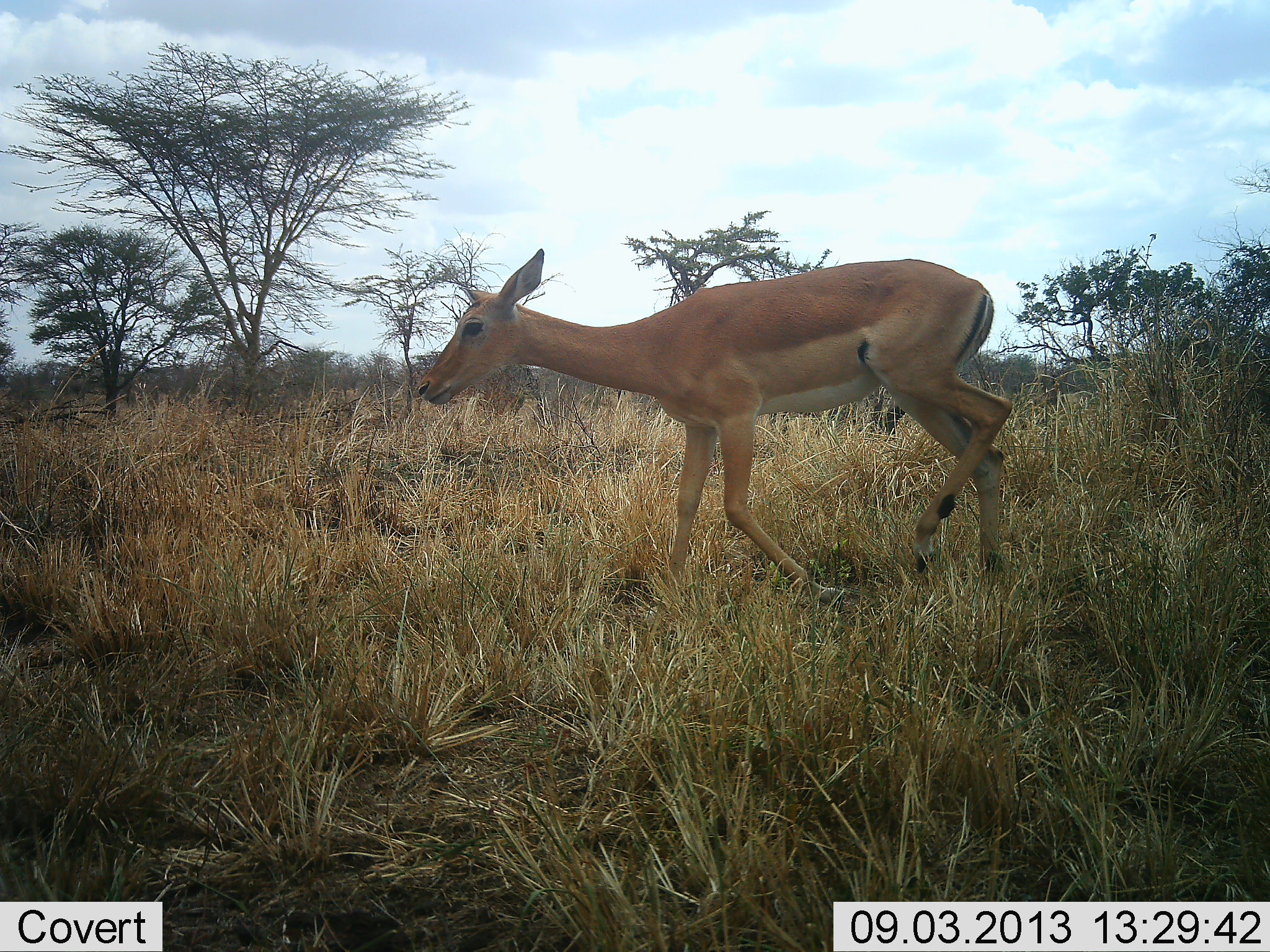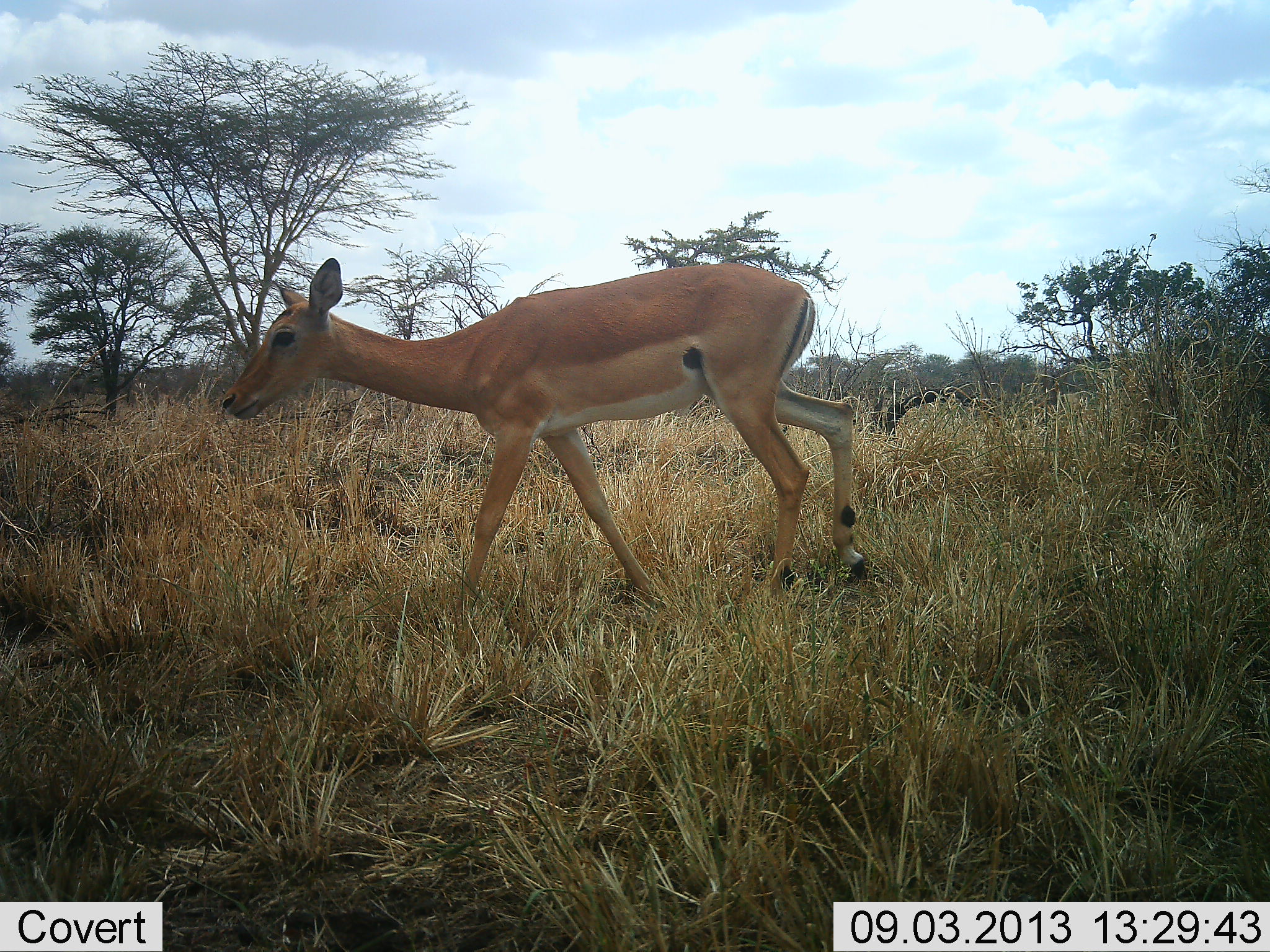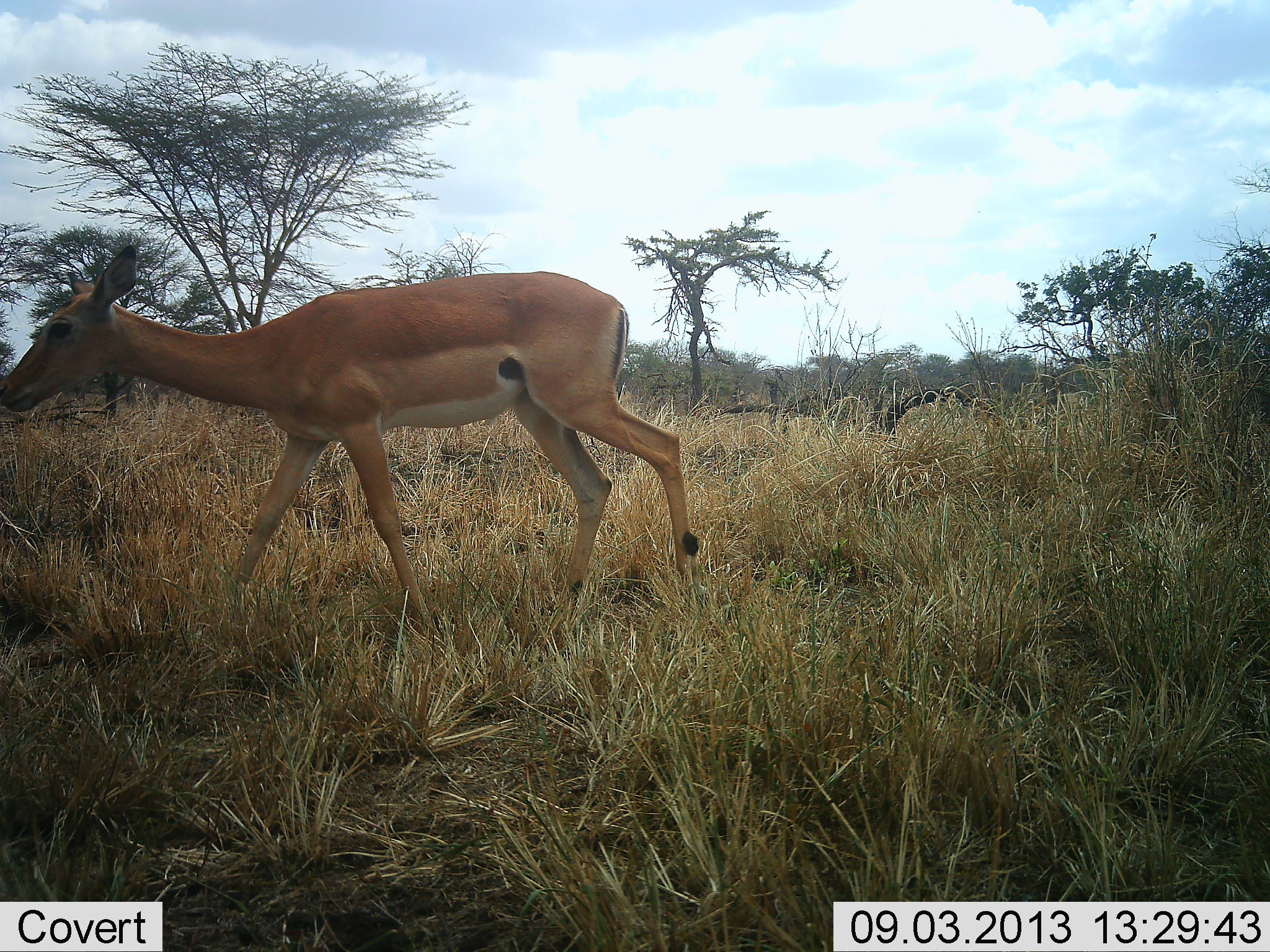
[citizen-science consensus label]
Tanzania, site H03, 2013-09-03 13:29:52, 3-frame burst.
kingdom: Animalia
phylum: Chordata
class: Mammalia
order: Artiodactyla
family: Bovidae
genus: Aepyceros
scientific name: Aepyceros melampus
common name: impala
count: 1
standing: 0%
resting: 0%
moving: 100%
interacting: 0%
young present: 0%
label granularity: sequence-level